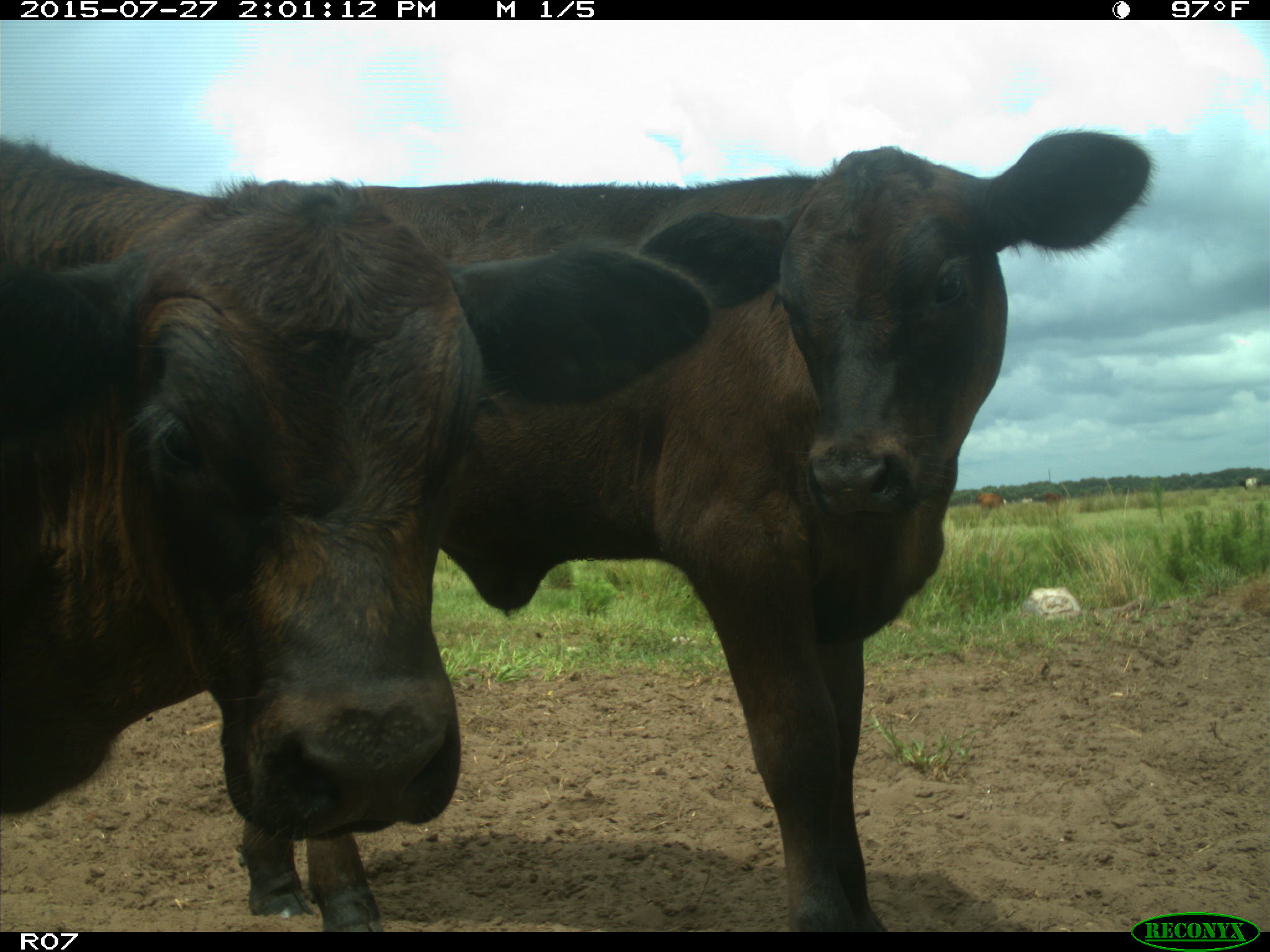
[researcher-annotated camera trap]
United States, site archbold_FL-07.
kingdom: Animalia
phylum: Chordata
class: Mammalia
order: Artiodactyla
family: Bovidae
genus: Bos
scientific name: Bos taurus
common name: domestic cow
Bos taurus (domestic cow).